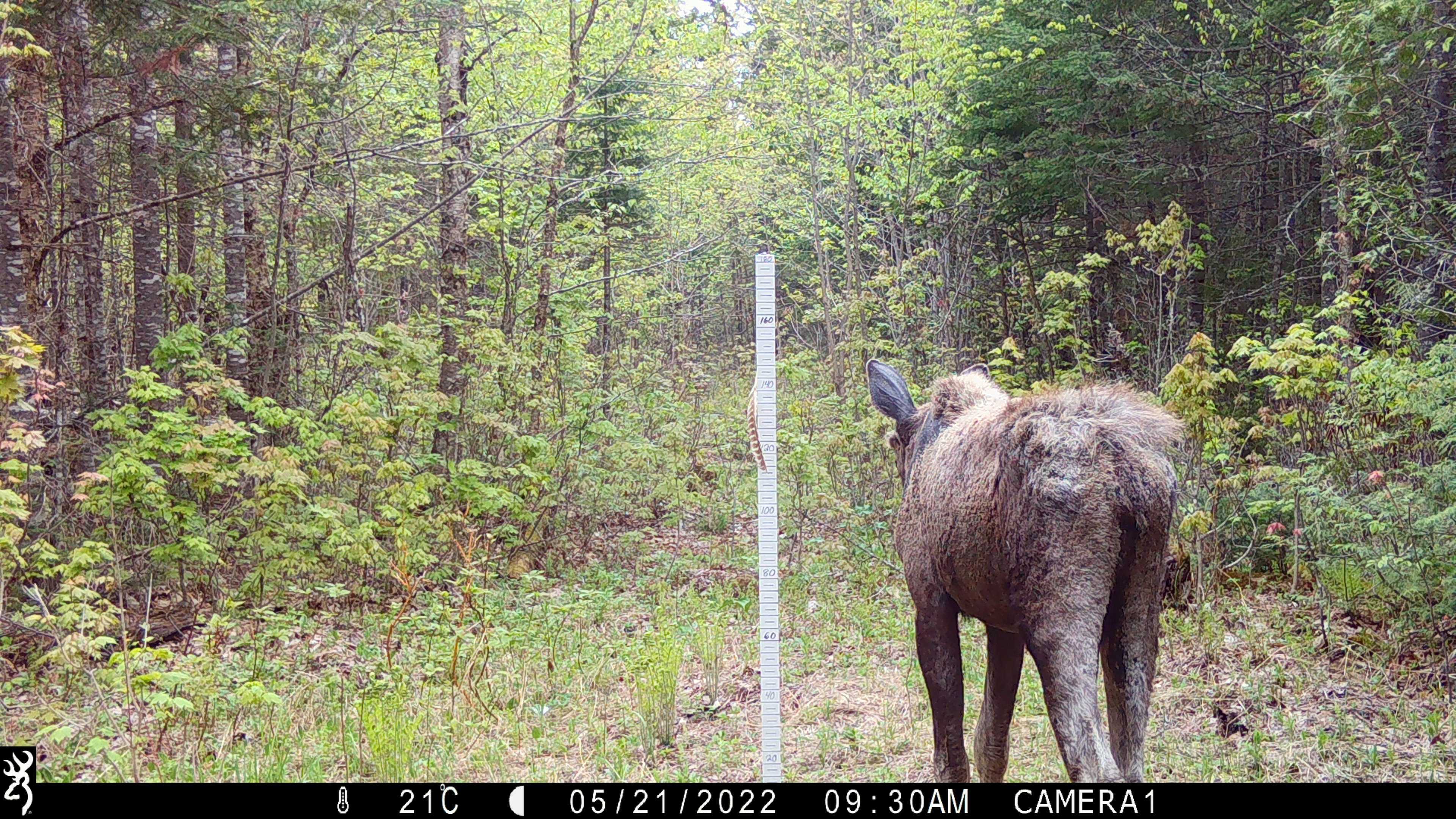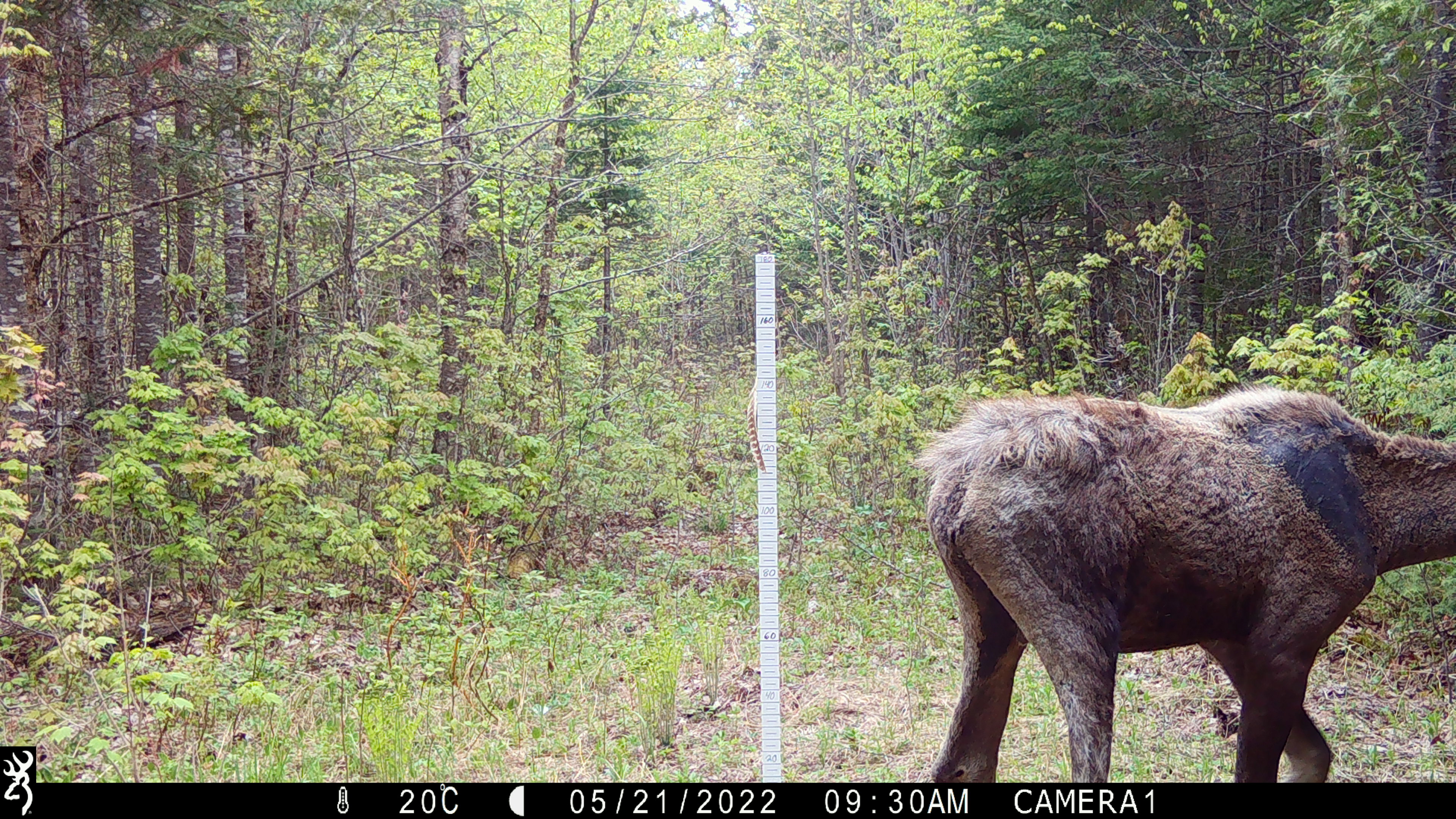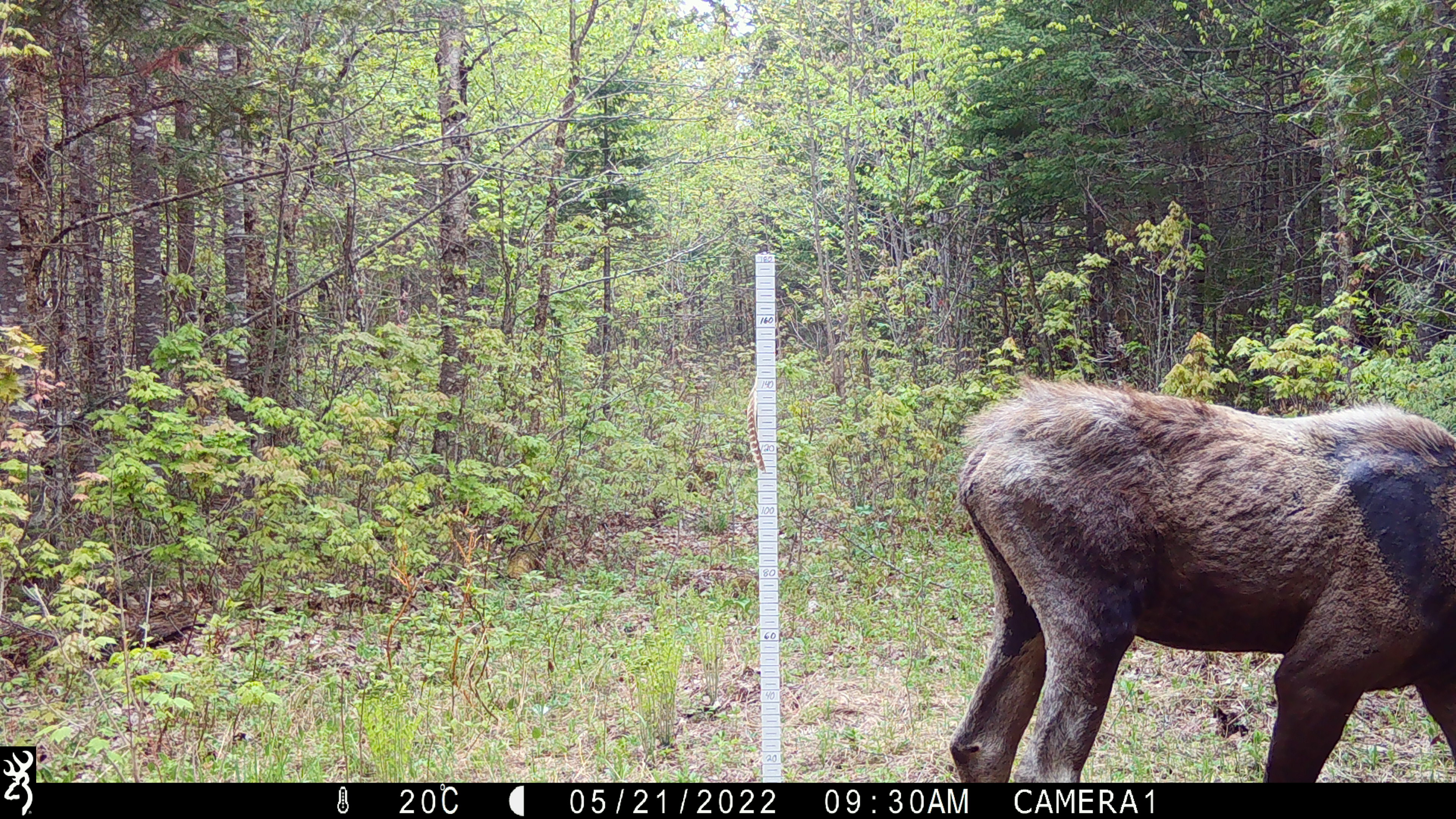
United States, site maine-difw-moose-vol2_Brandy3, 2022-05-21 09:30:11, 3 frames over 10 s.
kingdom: Animalia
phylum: Chordata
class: Mammalia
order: Artiodactyla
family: Cervidae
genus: Alces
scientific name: Alces alces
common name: moose